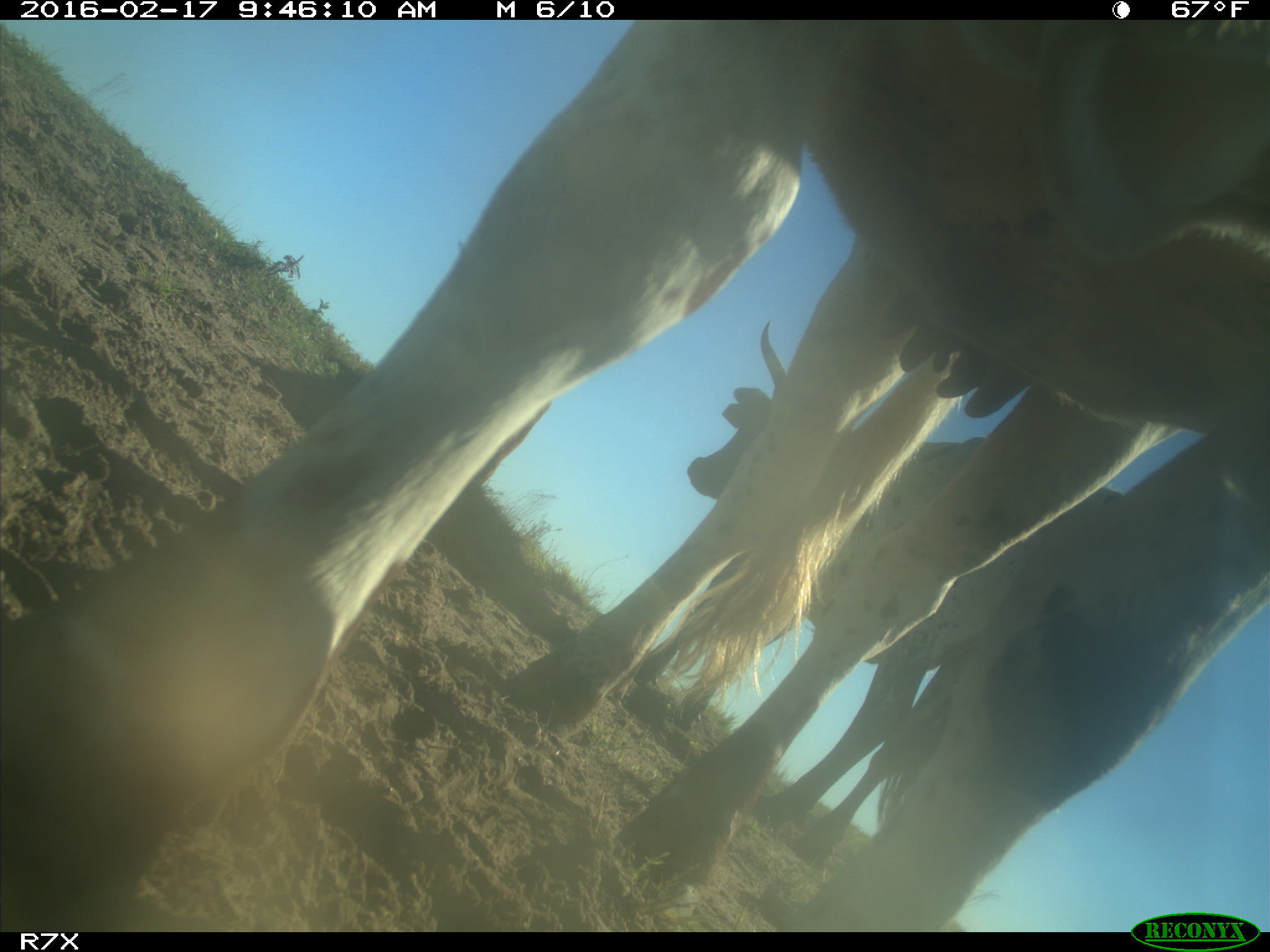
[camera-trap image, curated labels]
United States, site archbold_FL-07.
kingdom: Animalia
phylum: Chordata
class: Mammalia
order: Artiodactyla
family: Bovidae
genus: Bos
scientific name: Bos taurus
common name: domestic cow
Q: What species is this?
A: Bos taurus (domestic cow).